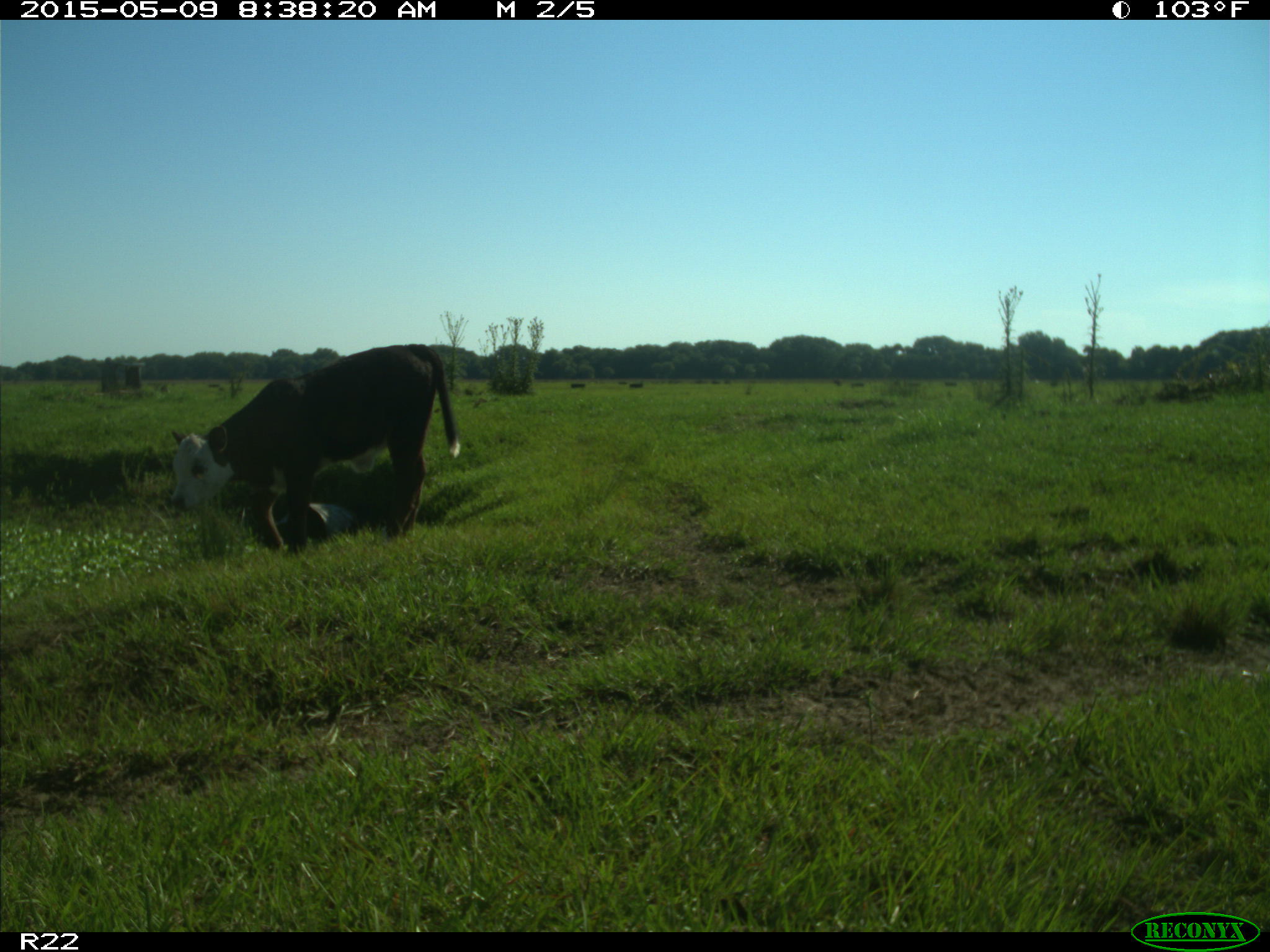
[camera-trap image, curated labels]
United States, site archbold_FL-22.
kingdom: Animalia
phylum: Chordata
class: Mammalia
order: Artiodactyla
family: Bovidae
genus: Bos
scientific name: Bos taurus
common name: domestic cow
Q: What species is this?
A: Bos taurus (domestic cow).